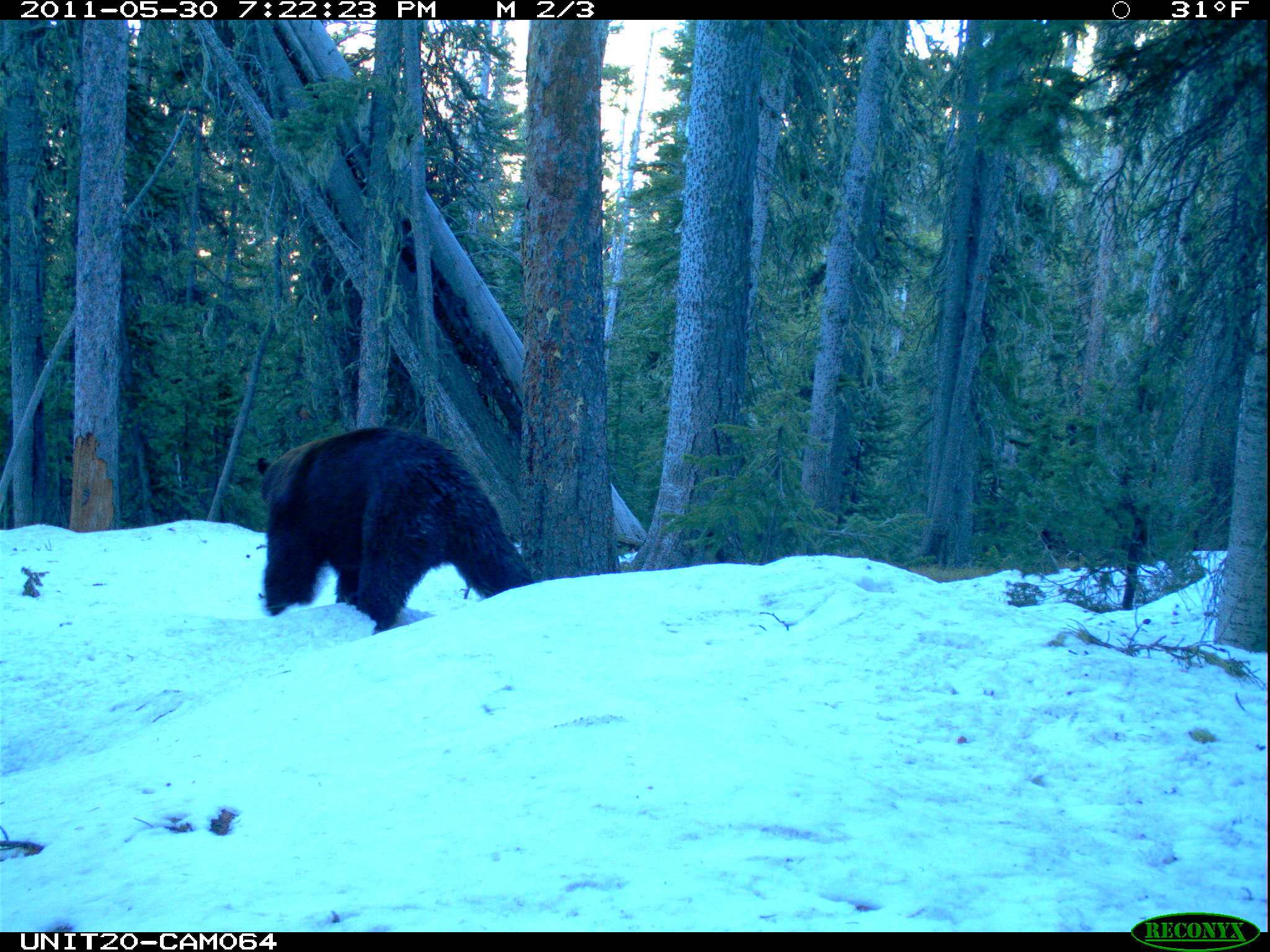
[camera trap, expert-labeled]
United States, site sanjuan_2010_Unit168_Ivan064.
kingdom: Animalia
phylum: Chordata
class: Mammalia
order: Carnivora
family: Ursidae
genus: Ursus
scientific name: Ursus americanus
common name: american black bear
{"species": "Ursus americanus (american black bear)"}